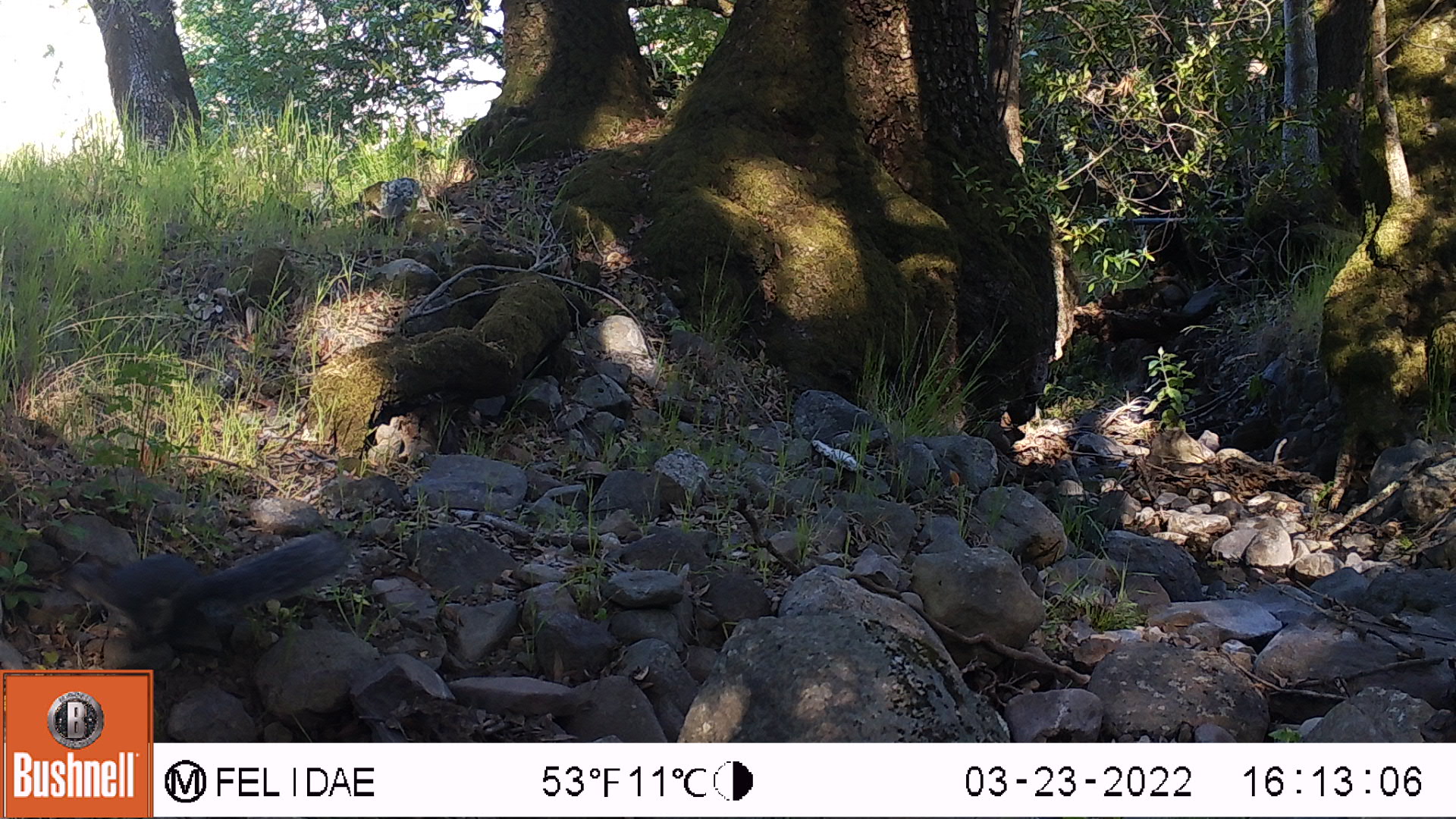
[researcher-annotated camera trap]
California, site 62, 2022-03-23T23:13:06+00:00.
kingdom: Animalia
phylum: Chordata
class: Mammalia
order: Rodentia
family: Sciuridae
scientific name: Sciuridae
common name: squirrel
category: unknown squirrel